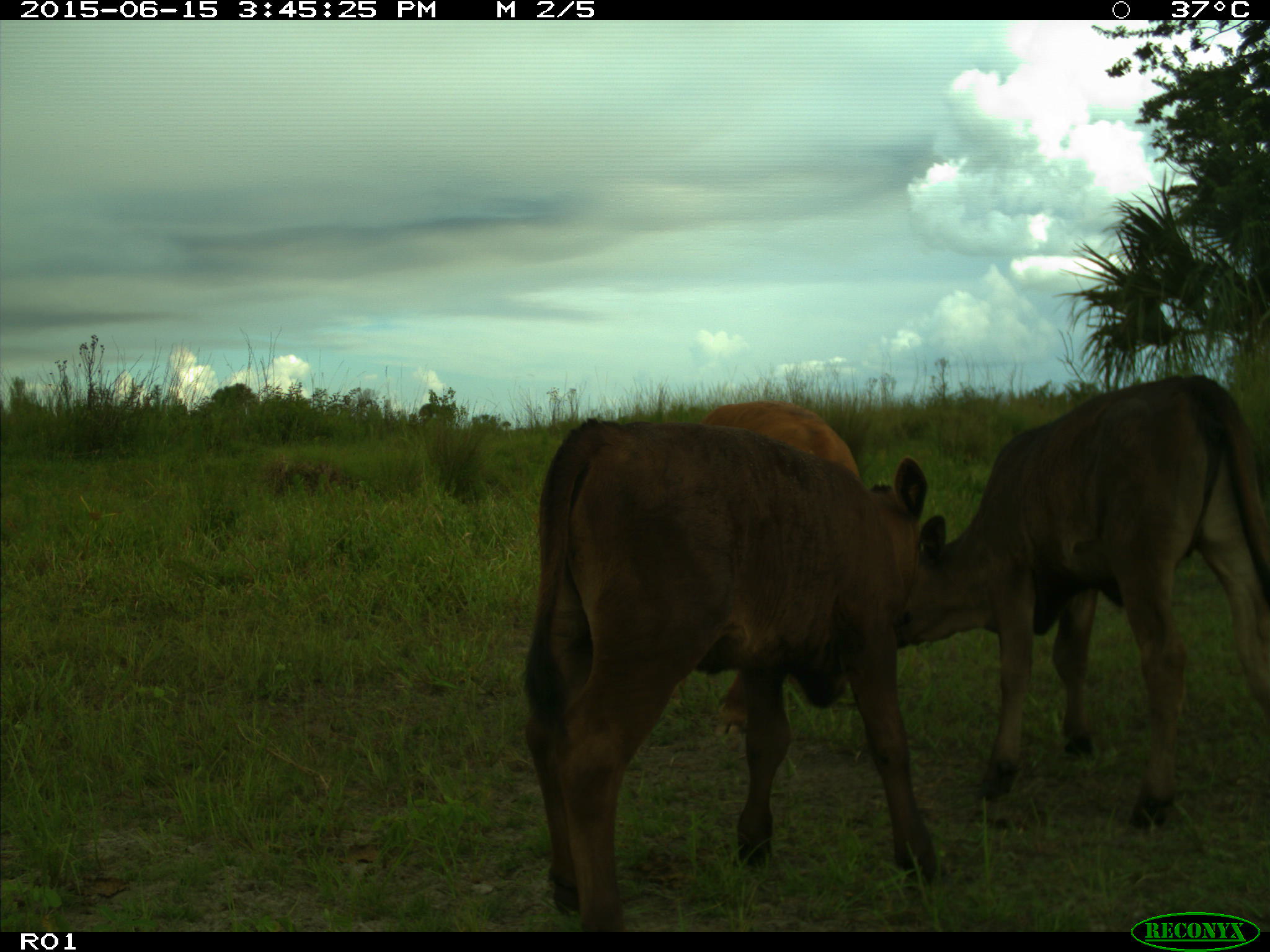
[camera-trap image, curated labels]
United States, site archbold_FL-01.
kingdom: Animalia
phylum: Chordata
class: Mammalia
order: Artiodactyla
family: Bovidae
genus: Bos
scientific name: Bos taurus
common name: domestic cow